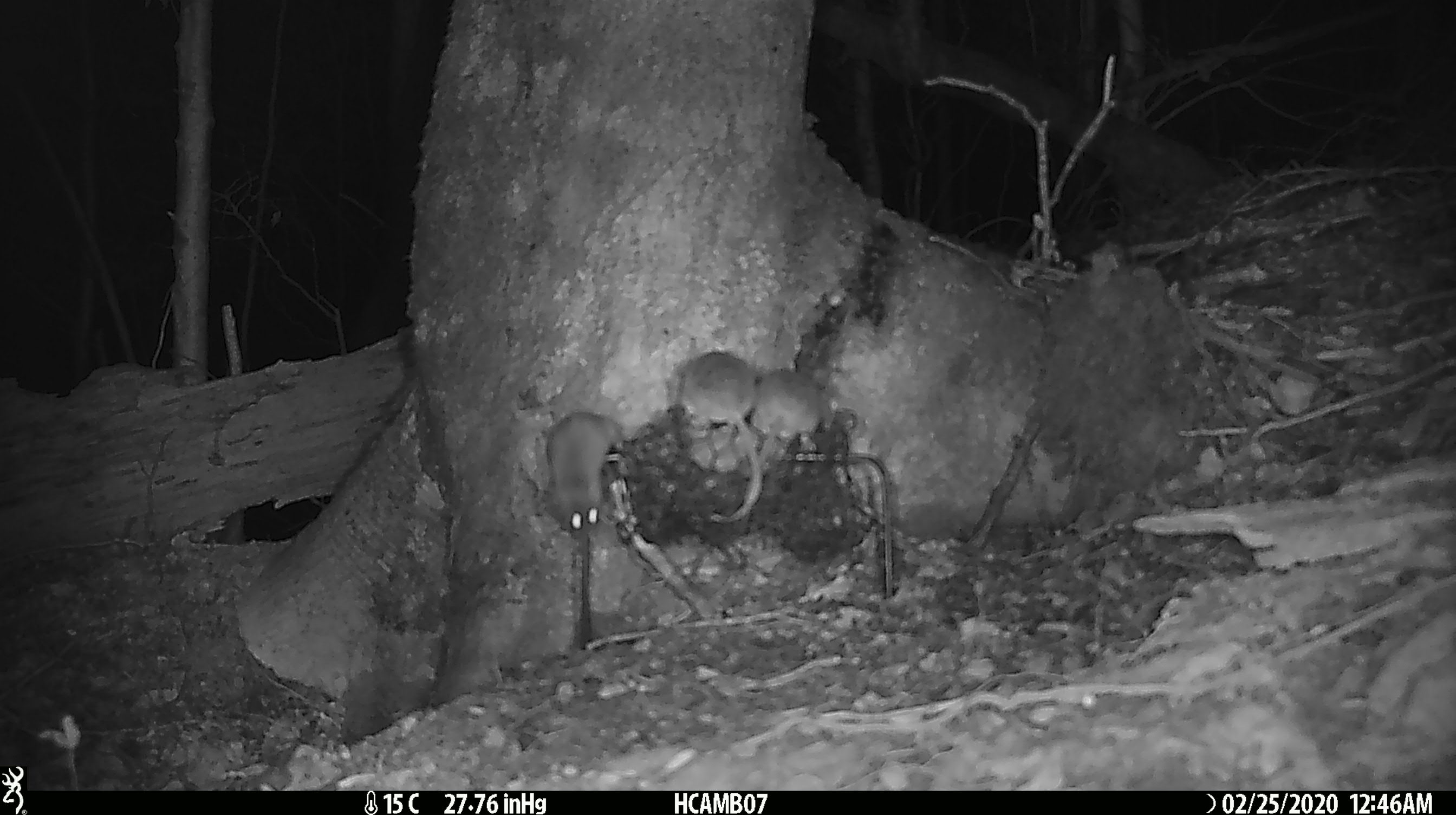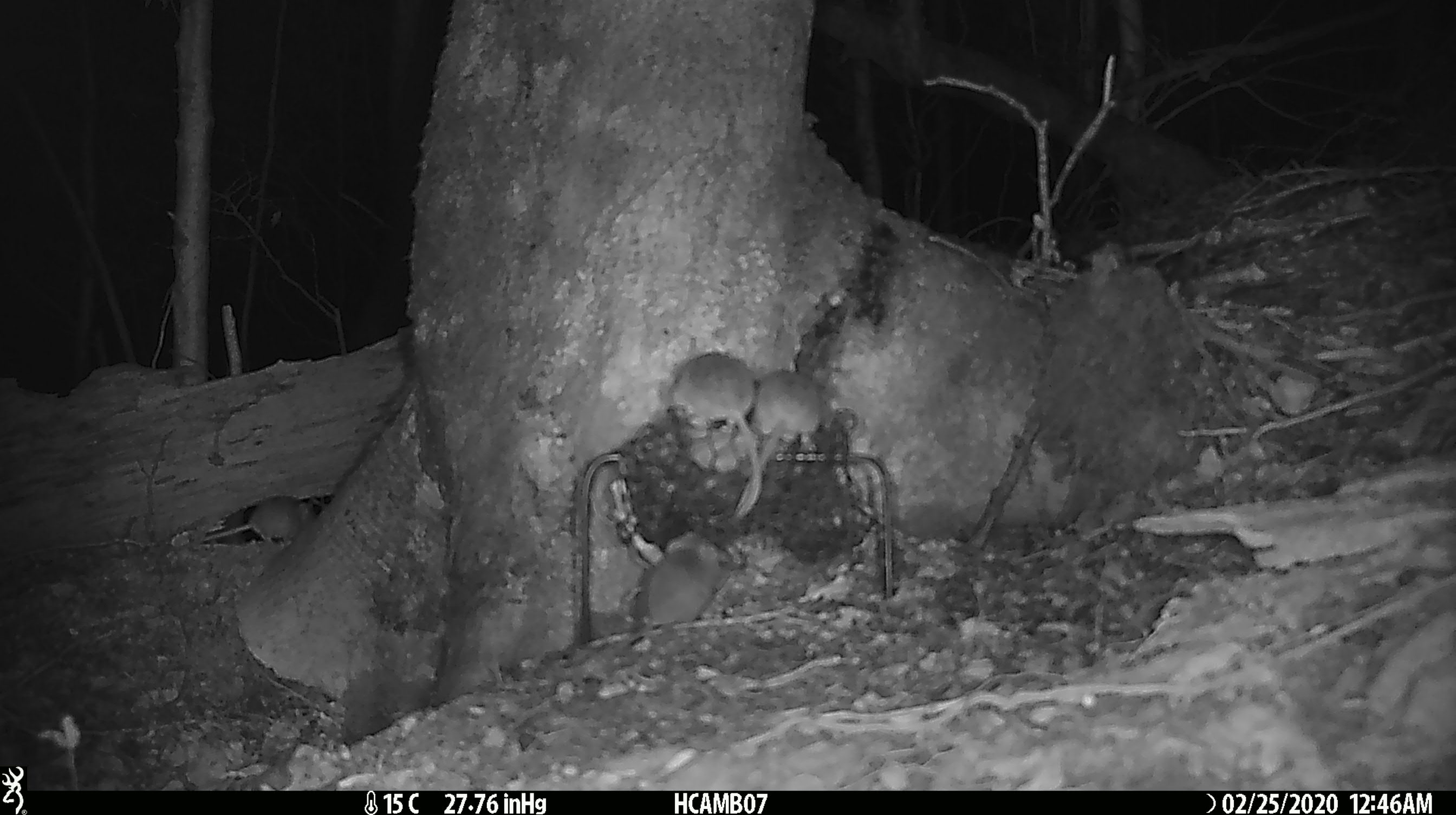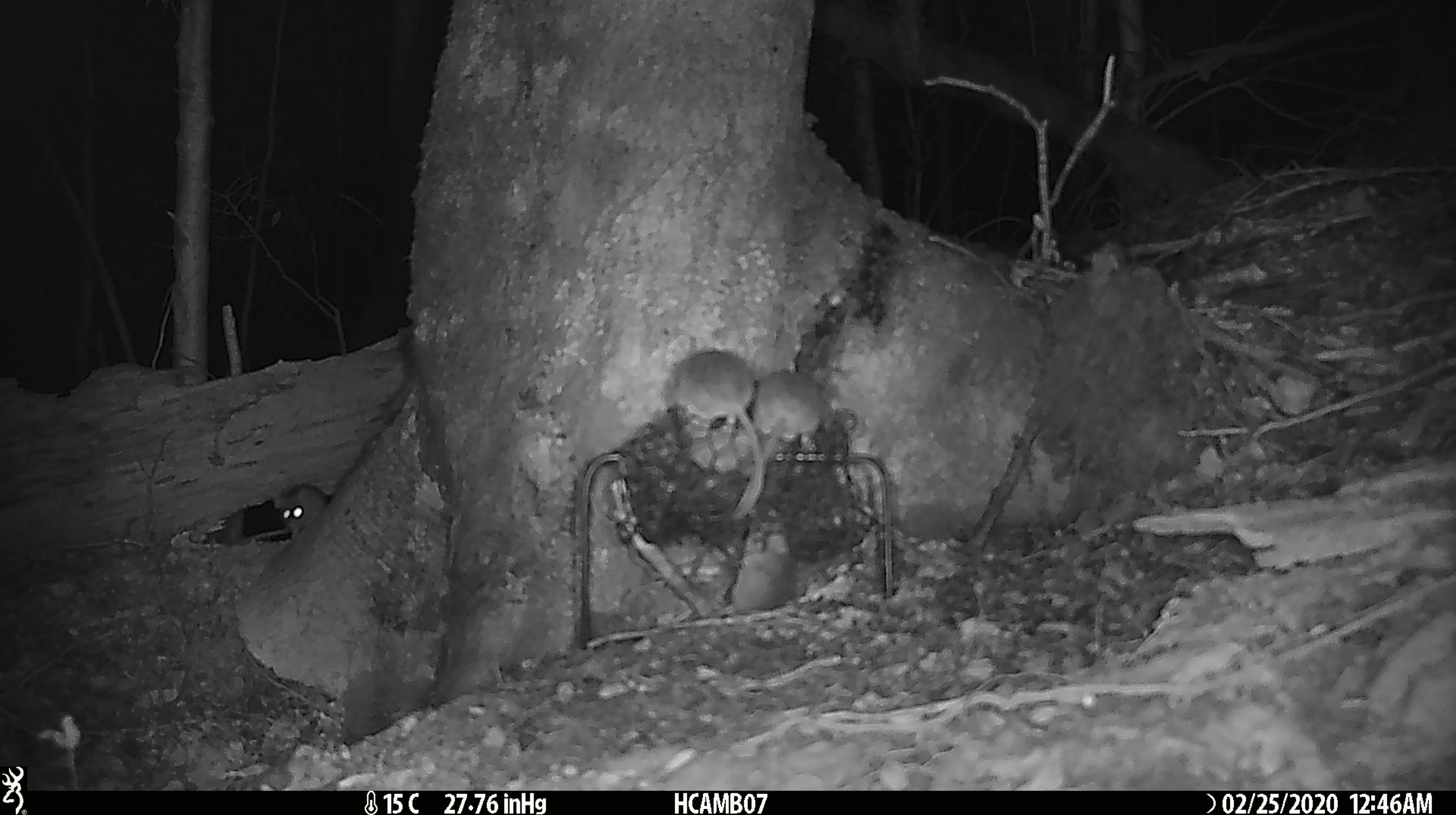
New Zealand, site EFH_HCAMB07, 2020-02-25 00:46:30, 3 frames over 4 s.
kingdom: Animalia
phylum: Chordata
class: Mammalia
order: Rodentia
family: Muridae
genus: Mus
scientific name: Mus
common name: mouse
Mouse (Mus).